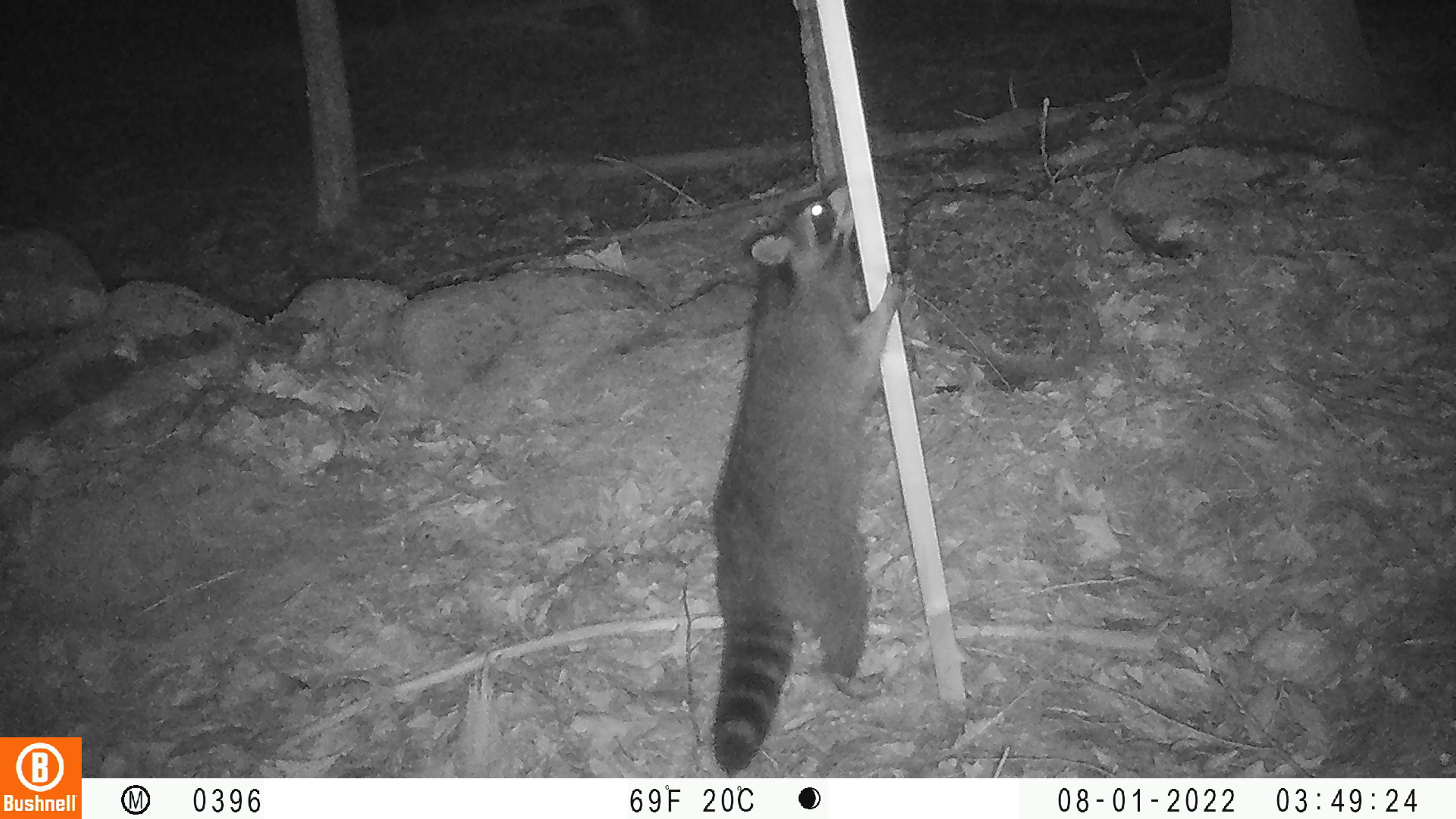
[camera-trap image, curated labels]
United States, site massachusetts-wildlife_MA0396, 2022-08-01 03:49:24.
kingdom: Animalia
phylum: Chordata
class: Mammalia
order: Carnivora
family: Procyonidae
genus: Procyon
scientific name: Procyon lotor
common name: raccoon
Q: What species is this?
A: Raccoon (Procyon lotor).